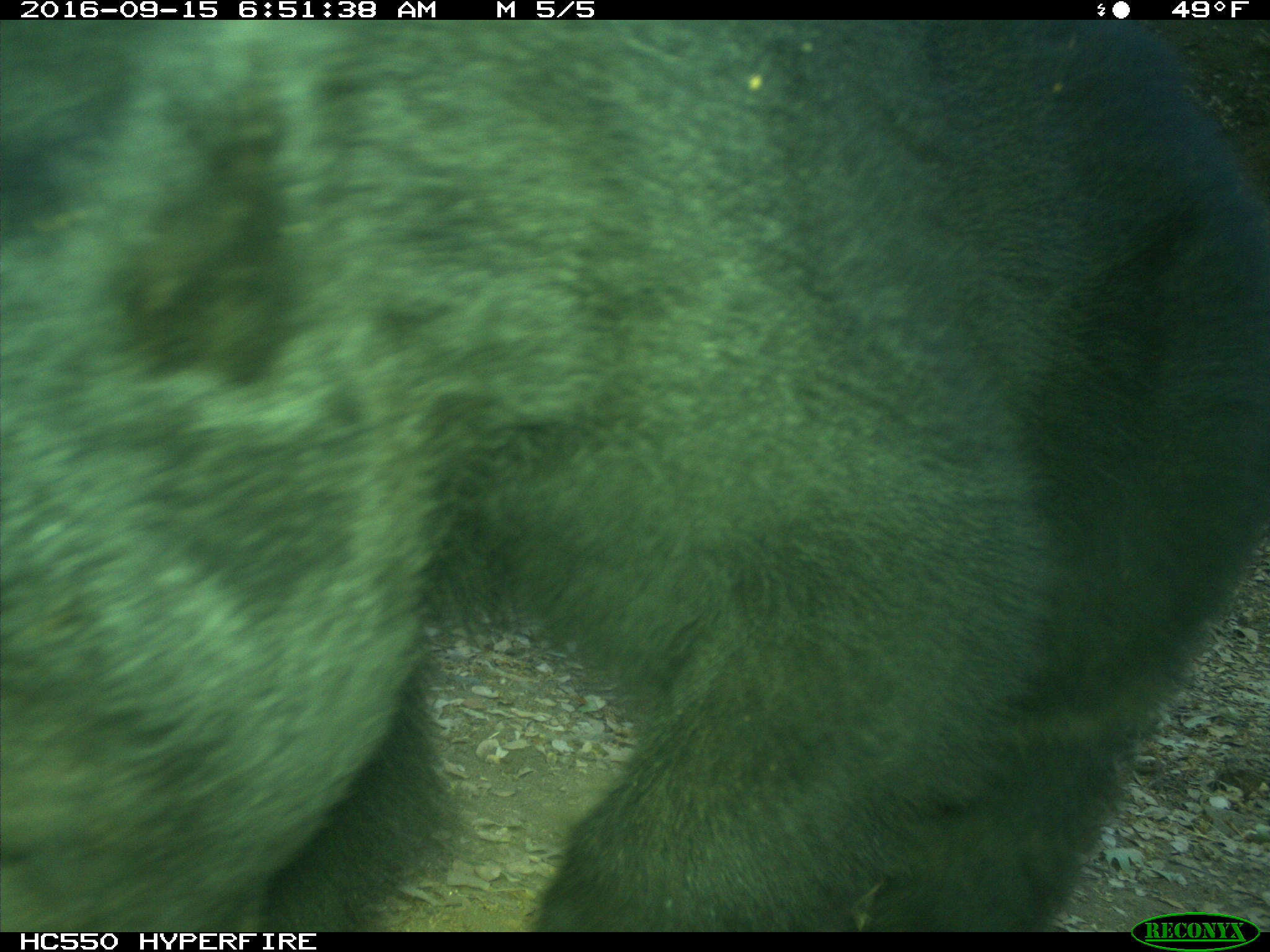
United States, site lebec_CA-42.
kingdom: Animalia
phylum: Chordata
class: Mammalia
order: Carnivora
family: Ursidae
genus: Ursus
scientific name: Ursus americanus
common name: american black bear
Ursus americanus (american black bear).